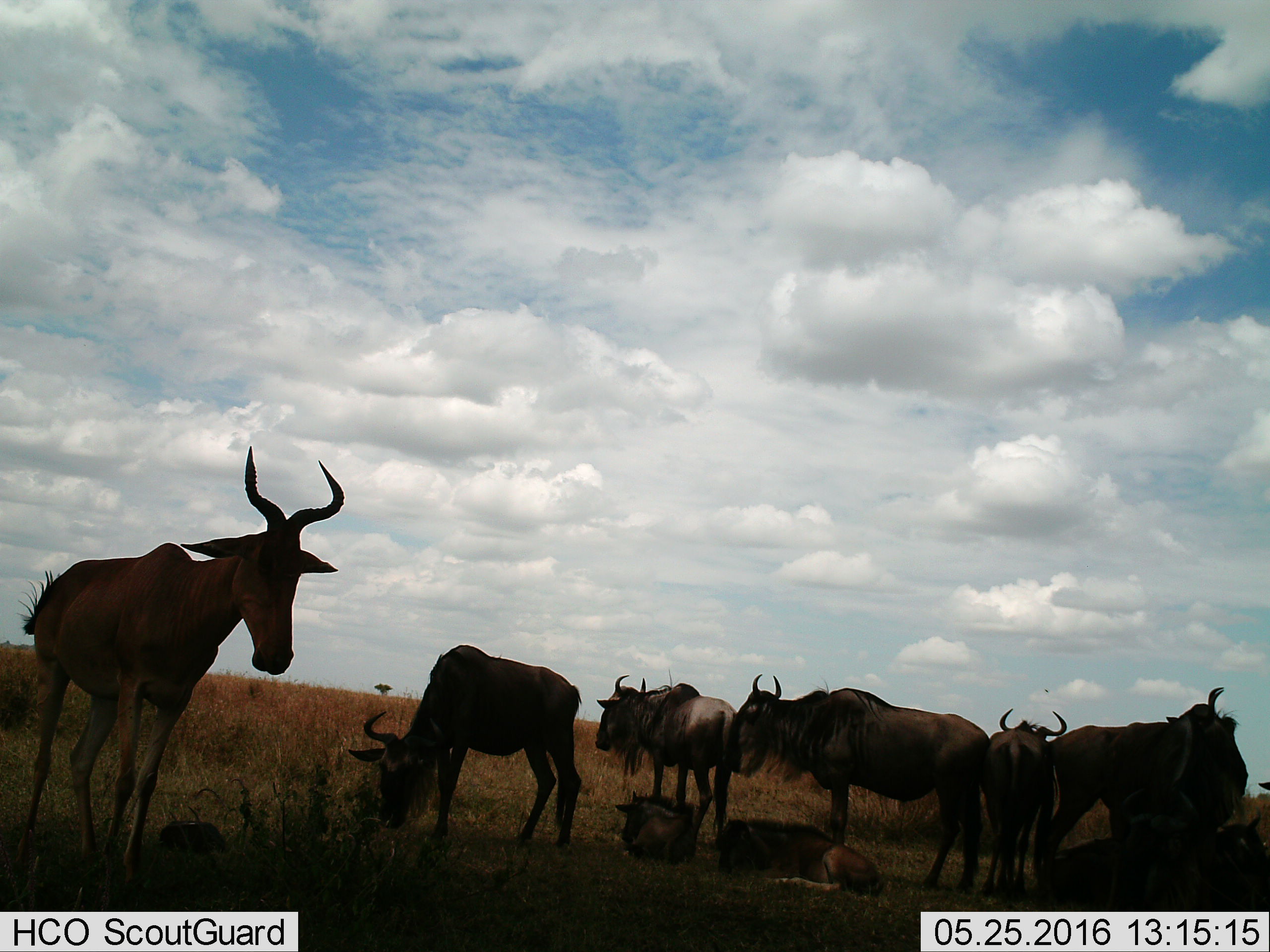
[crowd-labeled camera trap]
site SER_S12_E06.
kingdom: Animalia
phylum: Chordata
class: Mammalia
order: Artiodactyla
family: Bovidae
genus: Alcelaphus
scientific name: Alcelaphus buselaphus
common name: hartebeest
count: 1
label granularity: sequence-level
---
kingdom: Animalia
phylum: Chordata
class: Mammalia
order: Artiodactyla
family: Bovidae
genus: Connochaetes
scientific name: Connochaetes taurinus taurinus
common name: blue wildebeest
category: wildebeestblue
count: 8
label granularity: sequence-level